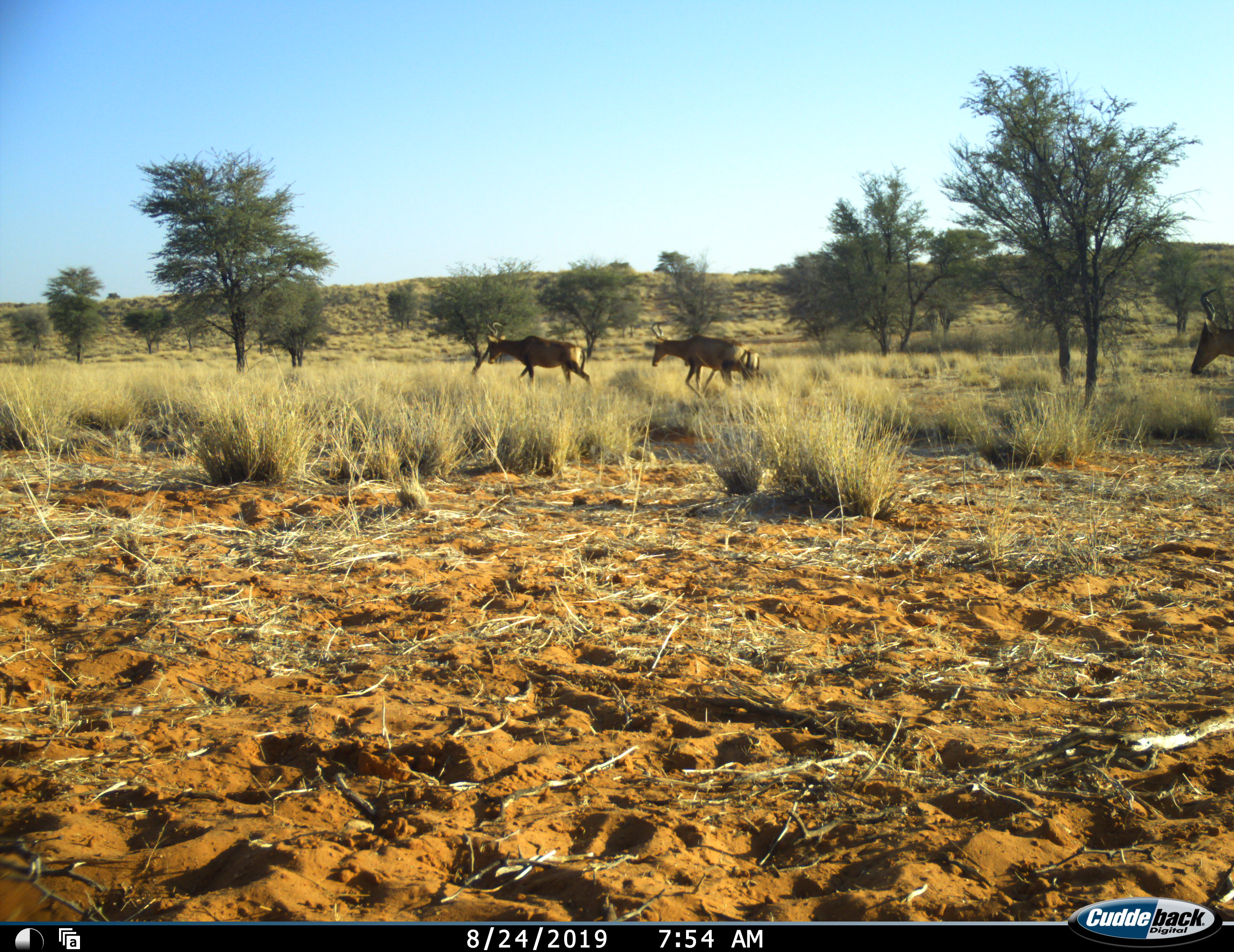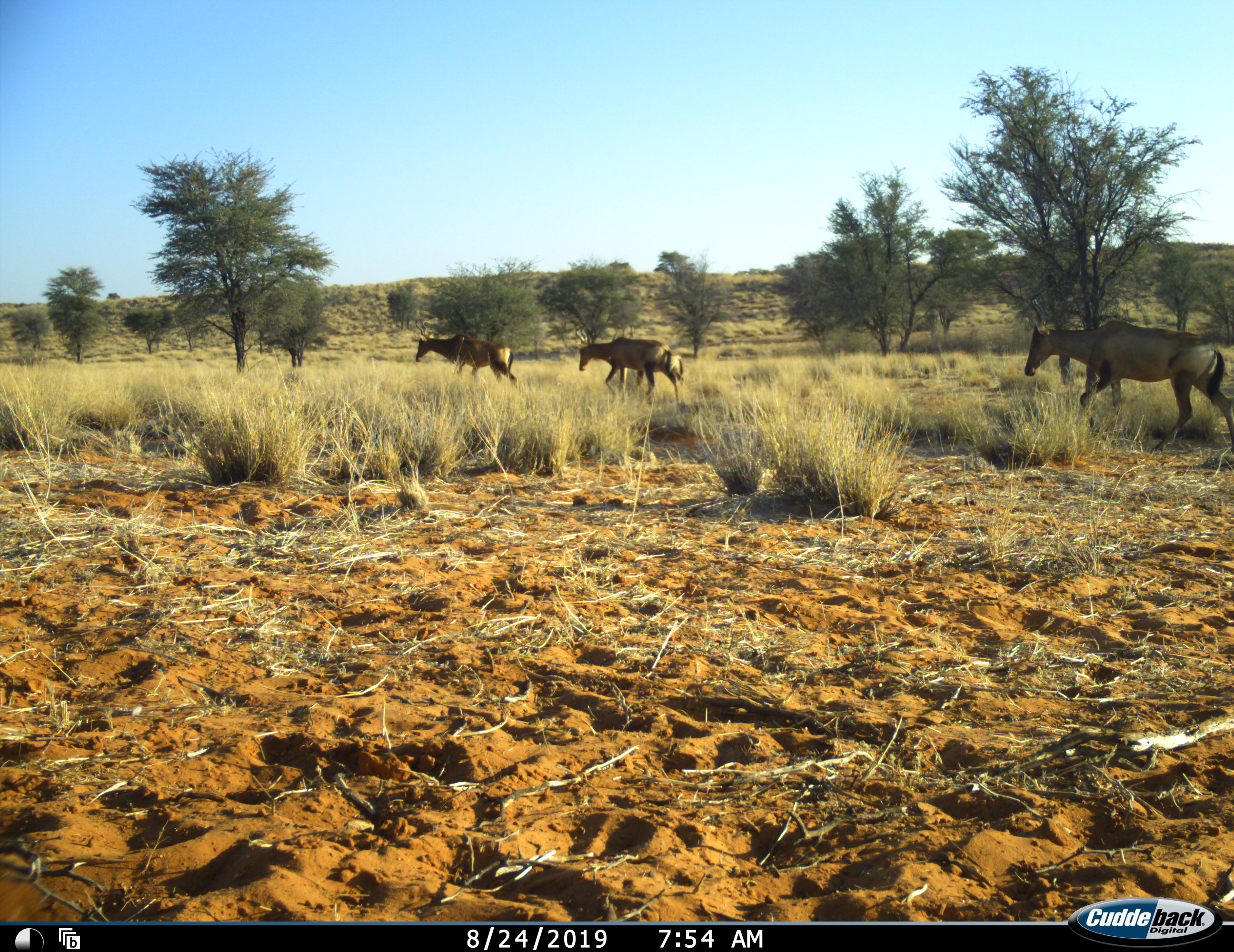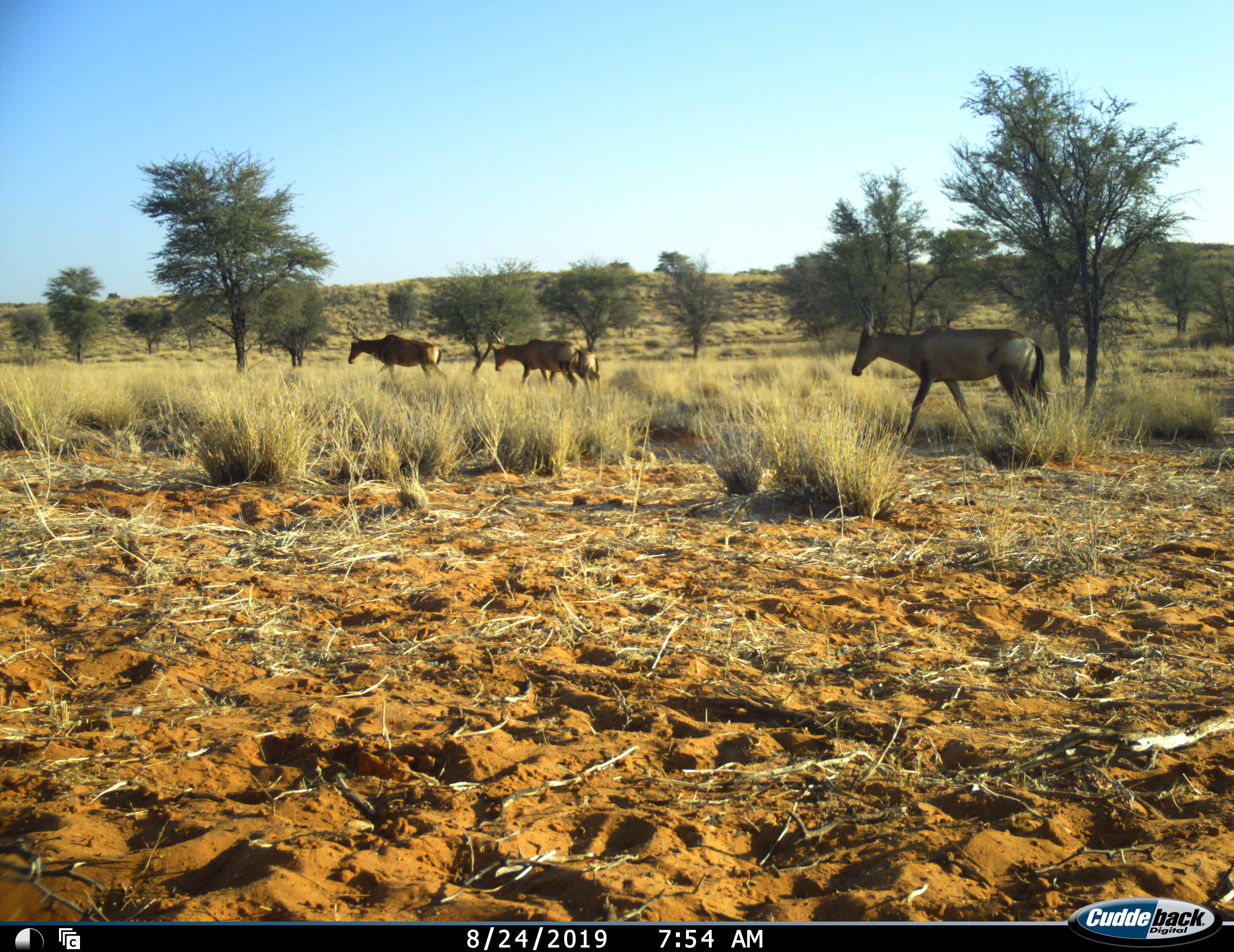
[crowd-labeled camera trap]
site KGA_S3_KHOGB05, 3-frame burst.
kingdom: Animalia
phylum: Chordata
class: Mammalia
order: Artiodactyla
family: Bovidae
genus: Alcelaphus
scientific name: Alcelaphus buselaphus caama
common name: red hartebeest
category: hartebeestred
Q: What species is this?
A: Hartebeestred (red hartebeest) (Alcelaphus buselaphus caama).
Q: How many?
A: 4.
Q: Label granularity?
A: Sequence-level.